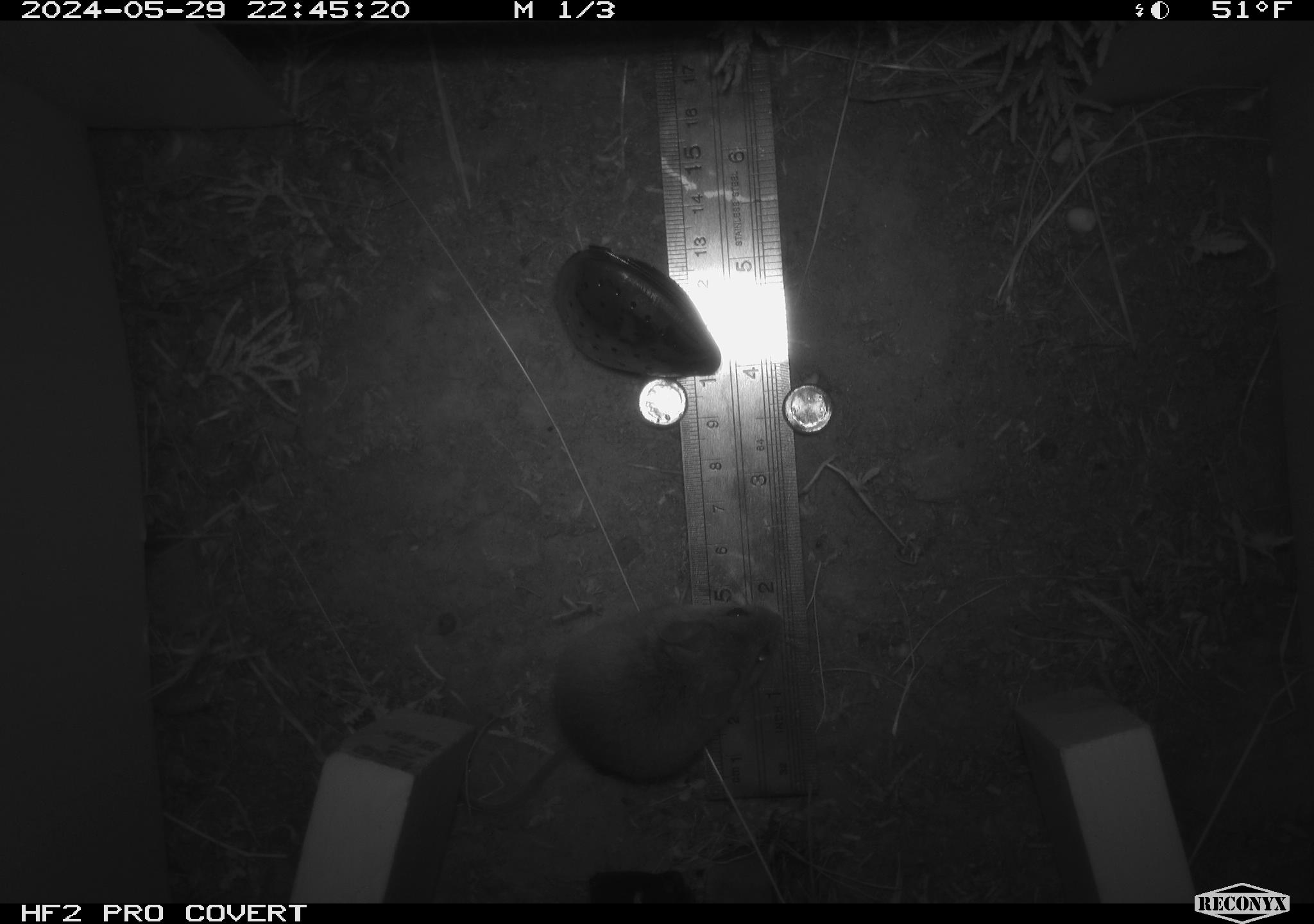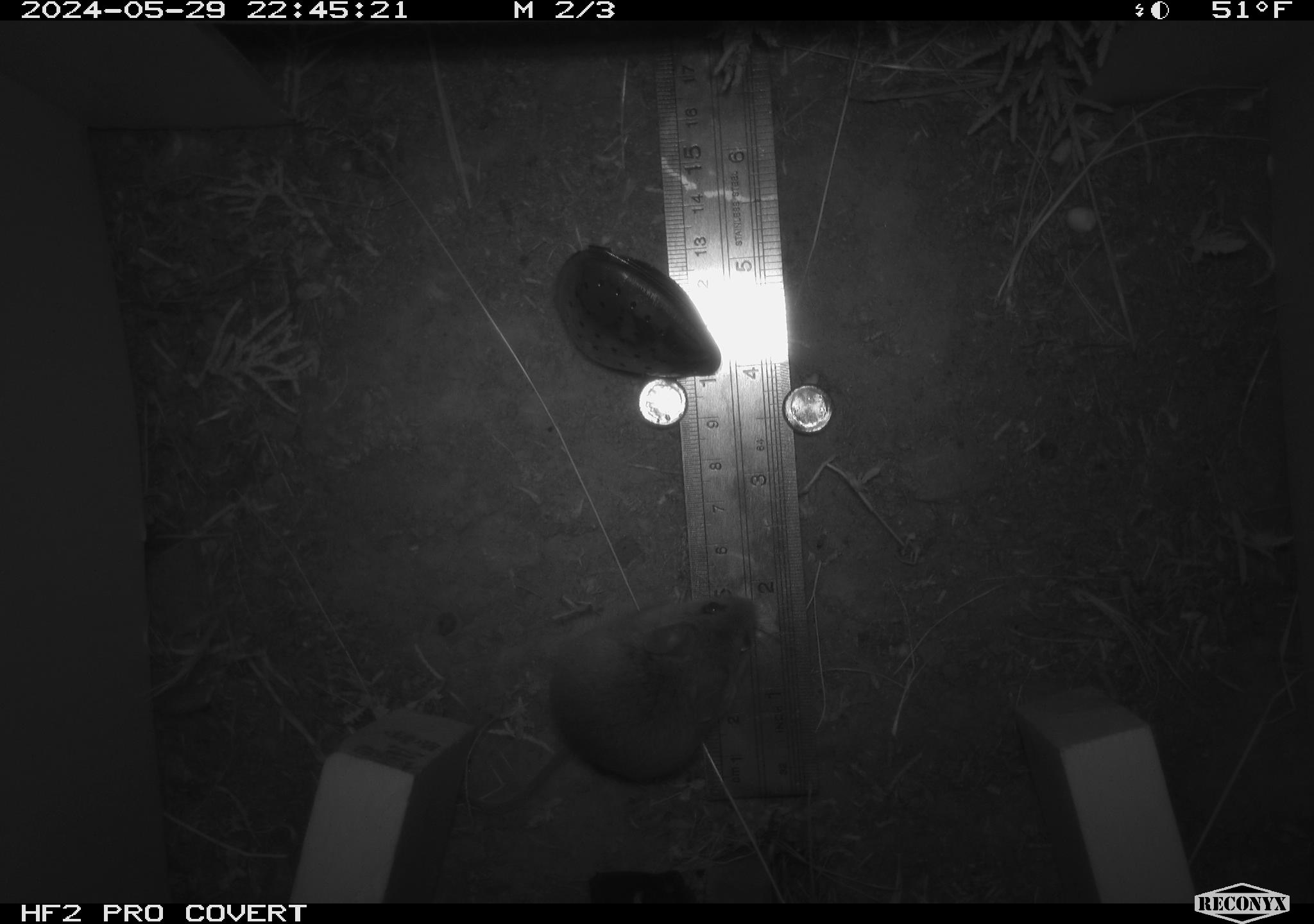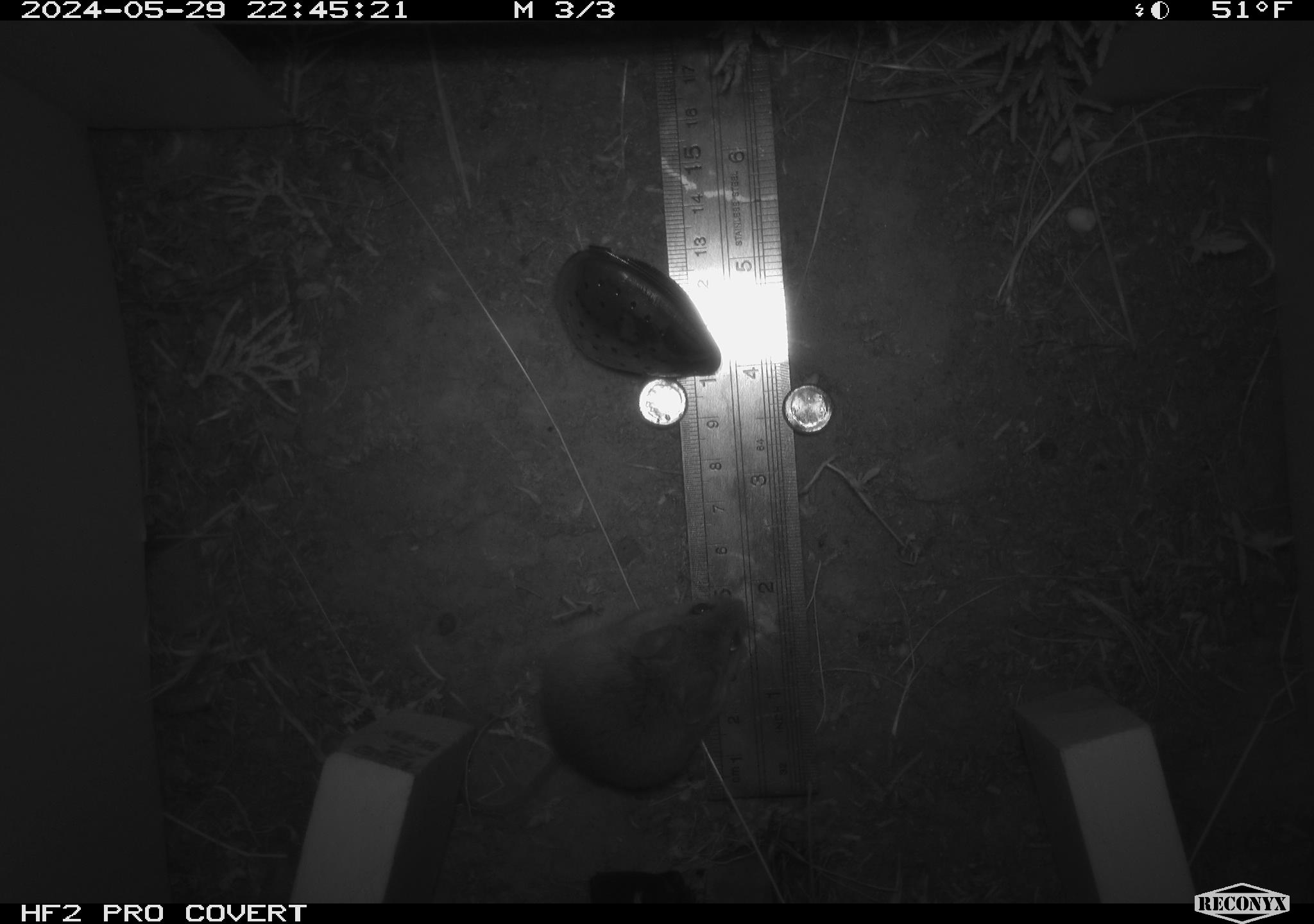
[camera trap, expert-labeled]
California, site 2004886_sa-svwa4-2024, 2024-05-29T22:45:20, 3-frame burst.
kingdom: Animalia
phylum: Chordata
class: Mammalia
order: Rodentia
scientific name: Rodentia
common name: mouse species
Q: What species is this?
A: Mouse species (Rodentia).